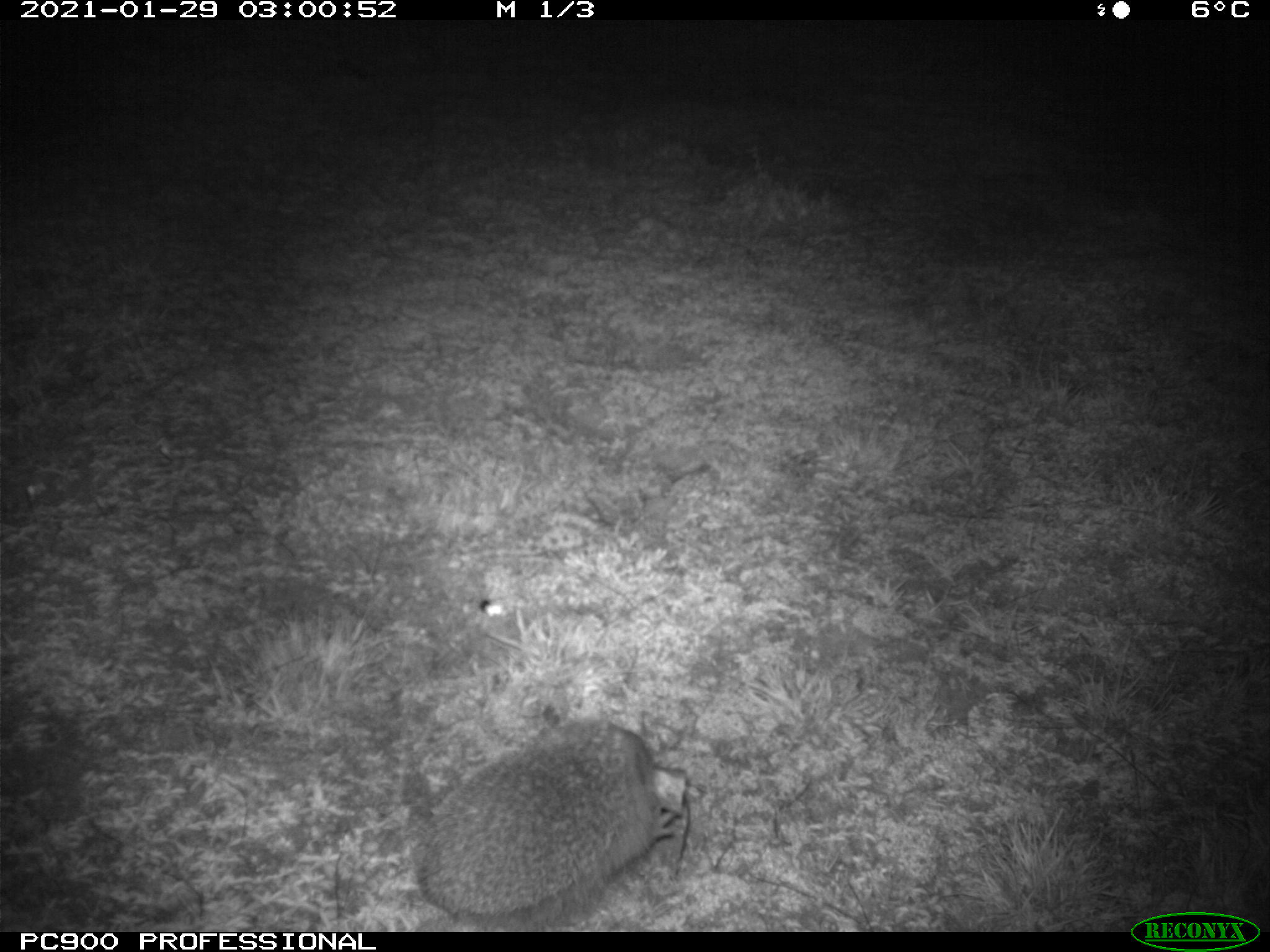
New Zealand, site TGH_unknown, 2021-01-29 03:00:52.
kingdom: Animalia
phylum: Chordata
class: Mammalia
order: Eulipotyphla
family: Erinaceidae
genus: Erinaceus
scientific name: Erinaceus europaeus europaeus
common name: european hedgehog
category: hedgehog